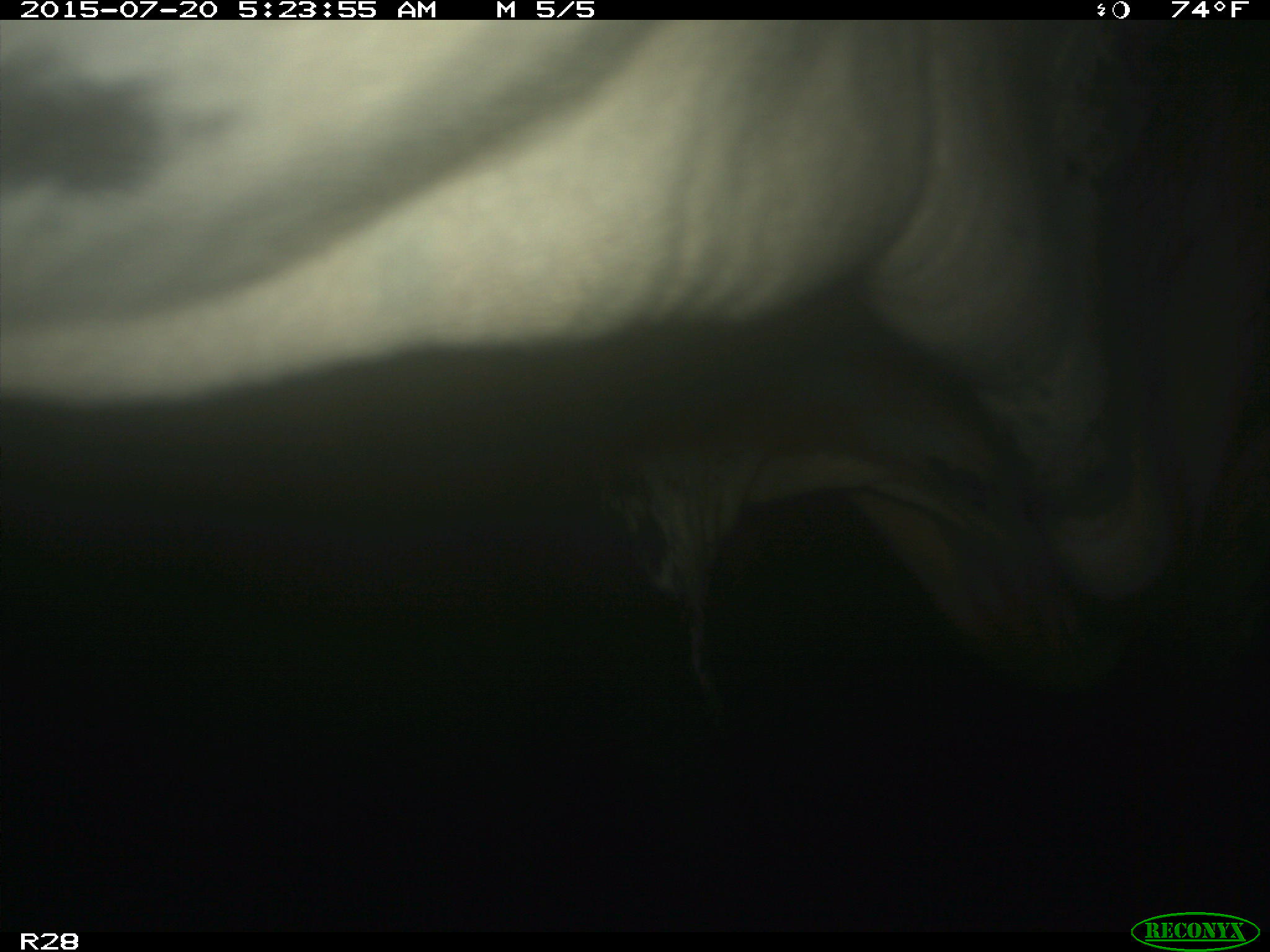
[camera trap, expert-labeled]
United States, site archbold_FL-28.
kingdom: Animalia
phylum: Chordata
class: Mammalia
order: Artiodactyla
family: Bovidae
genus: Bos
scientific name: Bos taurus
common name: domestic cow